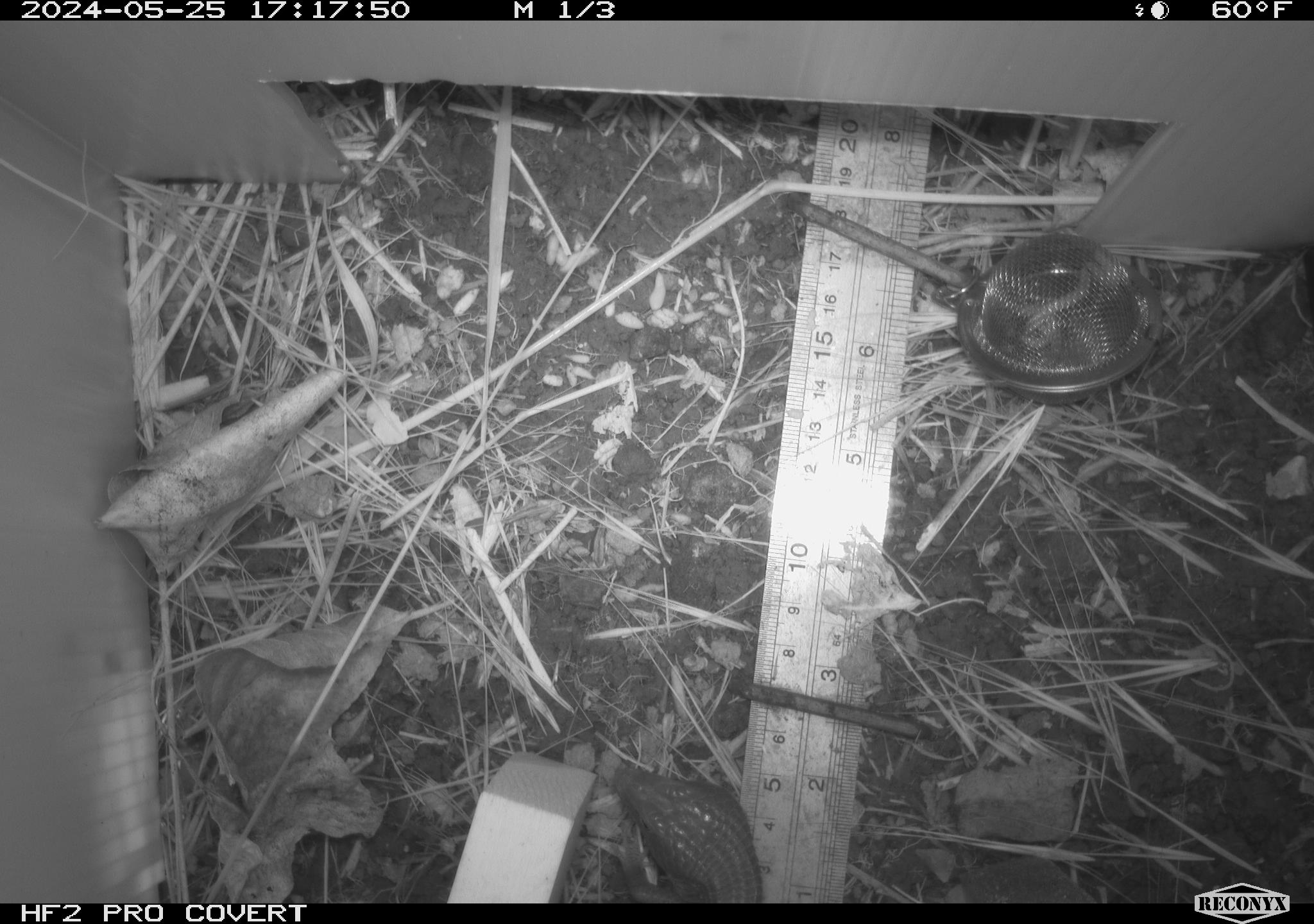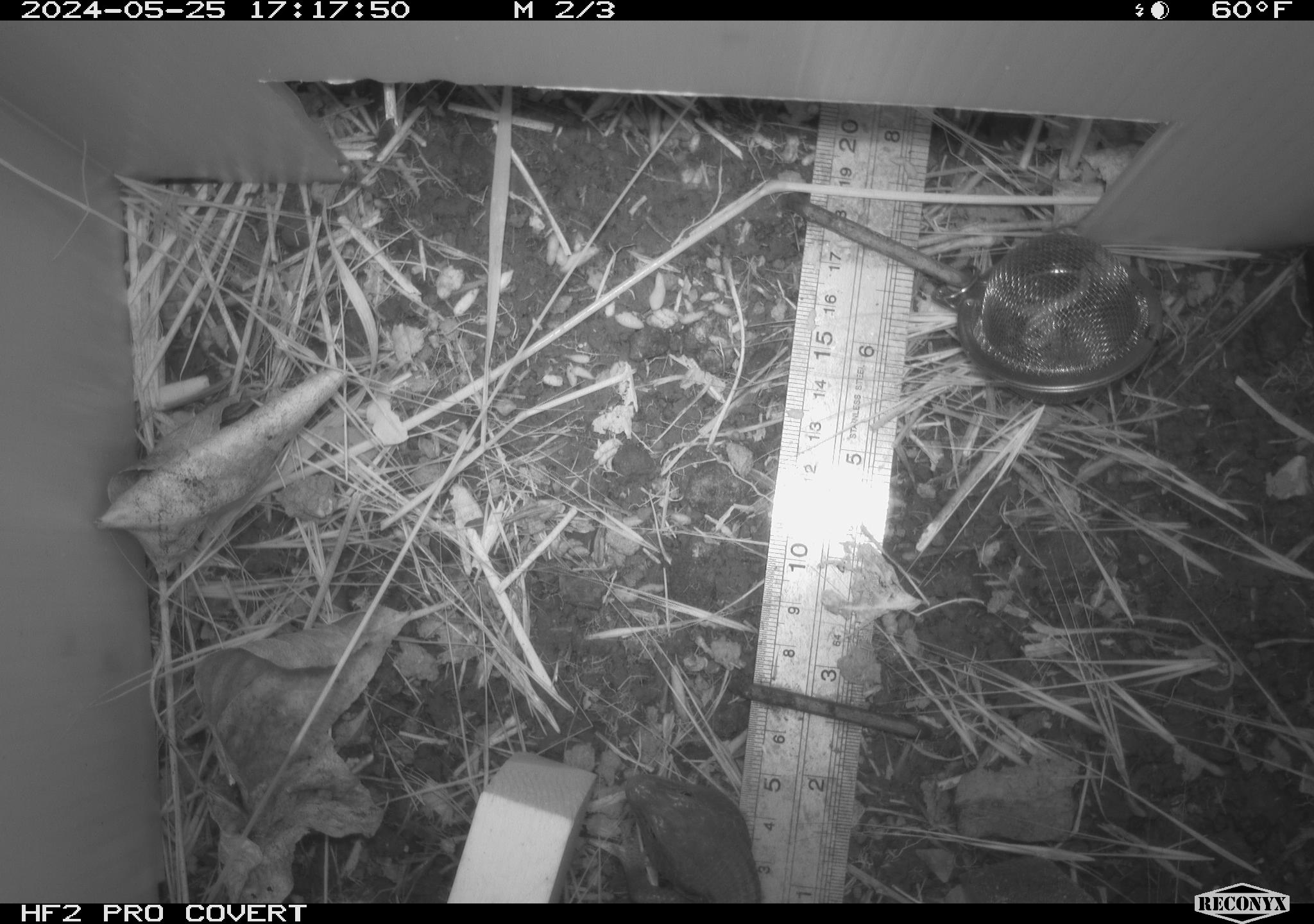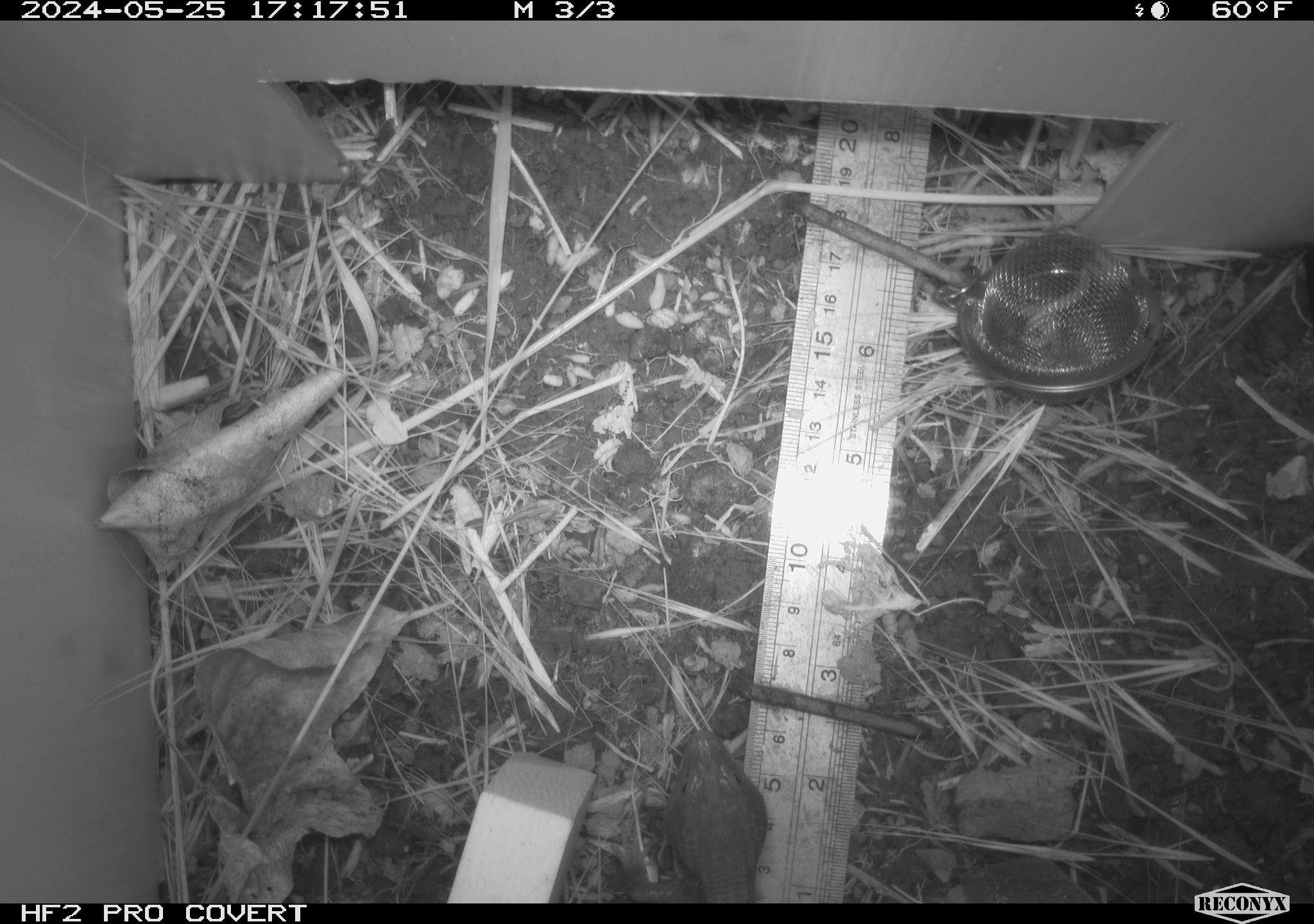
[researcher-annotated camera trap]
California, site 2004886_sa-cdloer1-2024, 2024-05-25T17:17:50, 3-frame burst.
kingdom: Animalia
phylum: Chordata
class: Reptilia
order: Squamata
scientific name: Squamata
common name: lizards and snakes